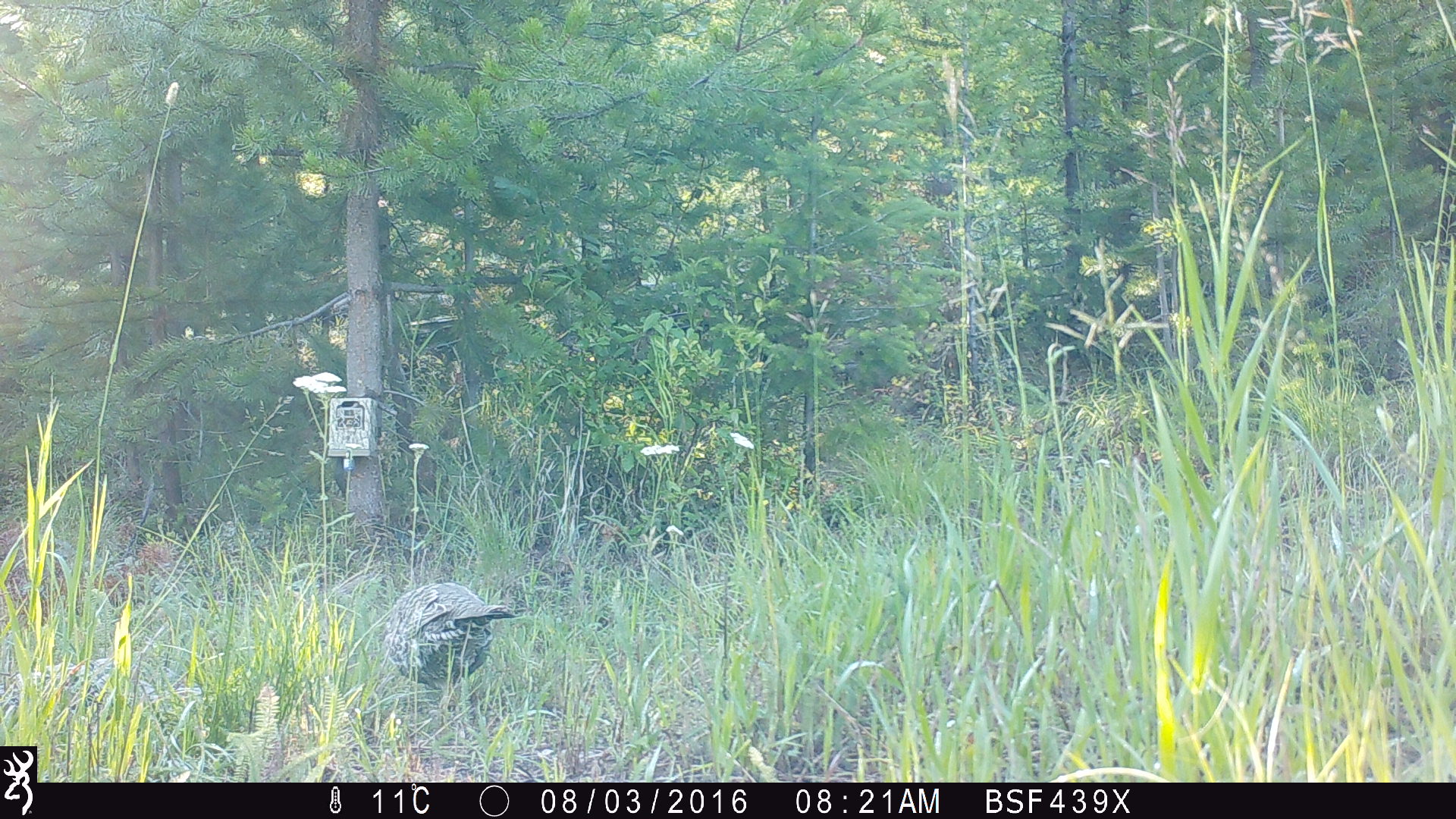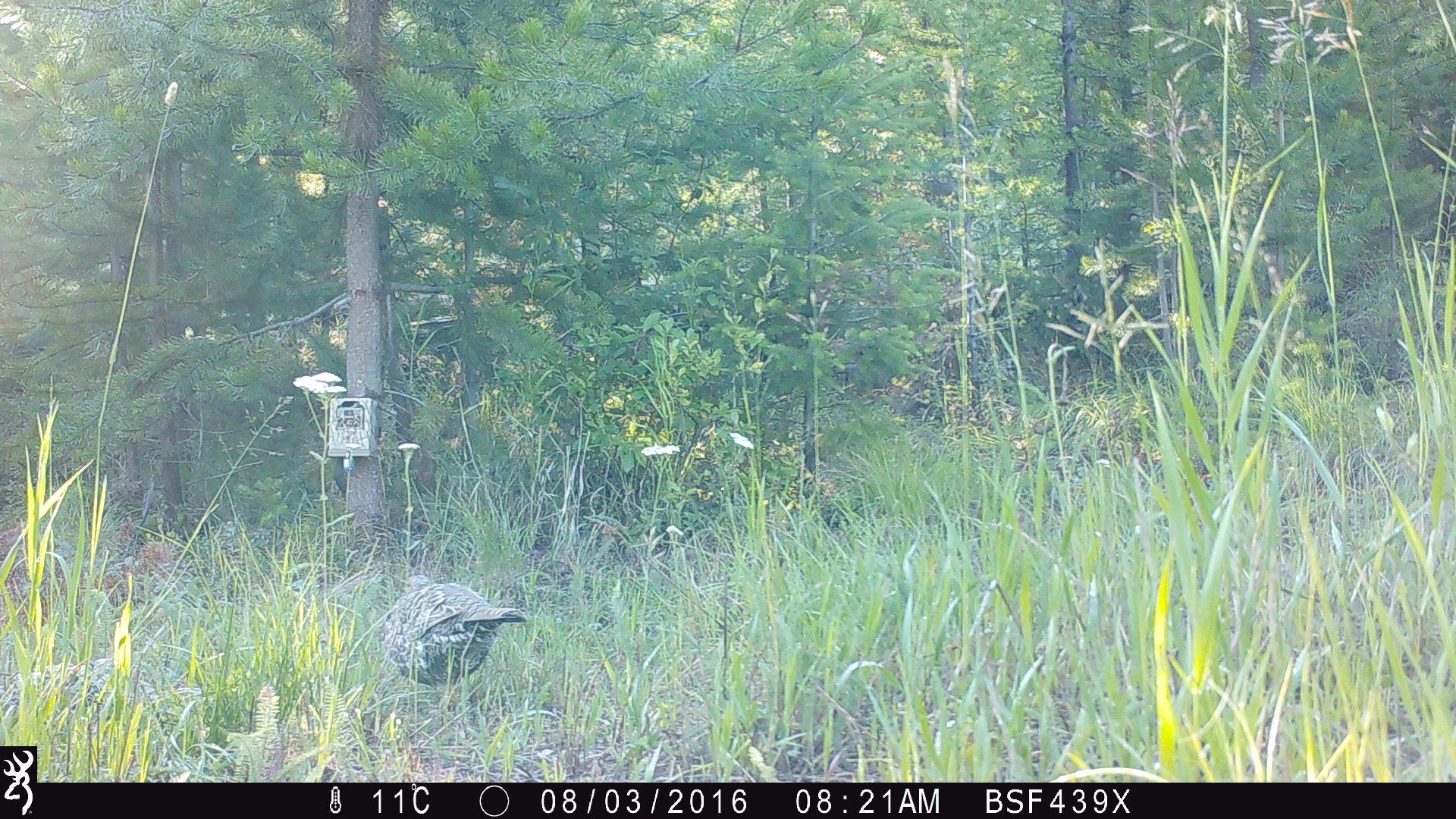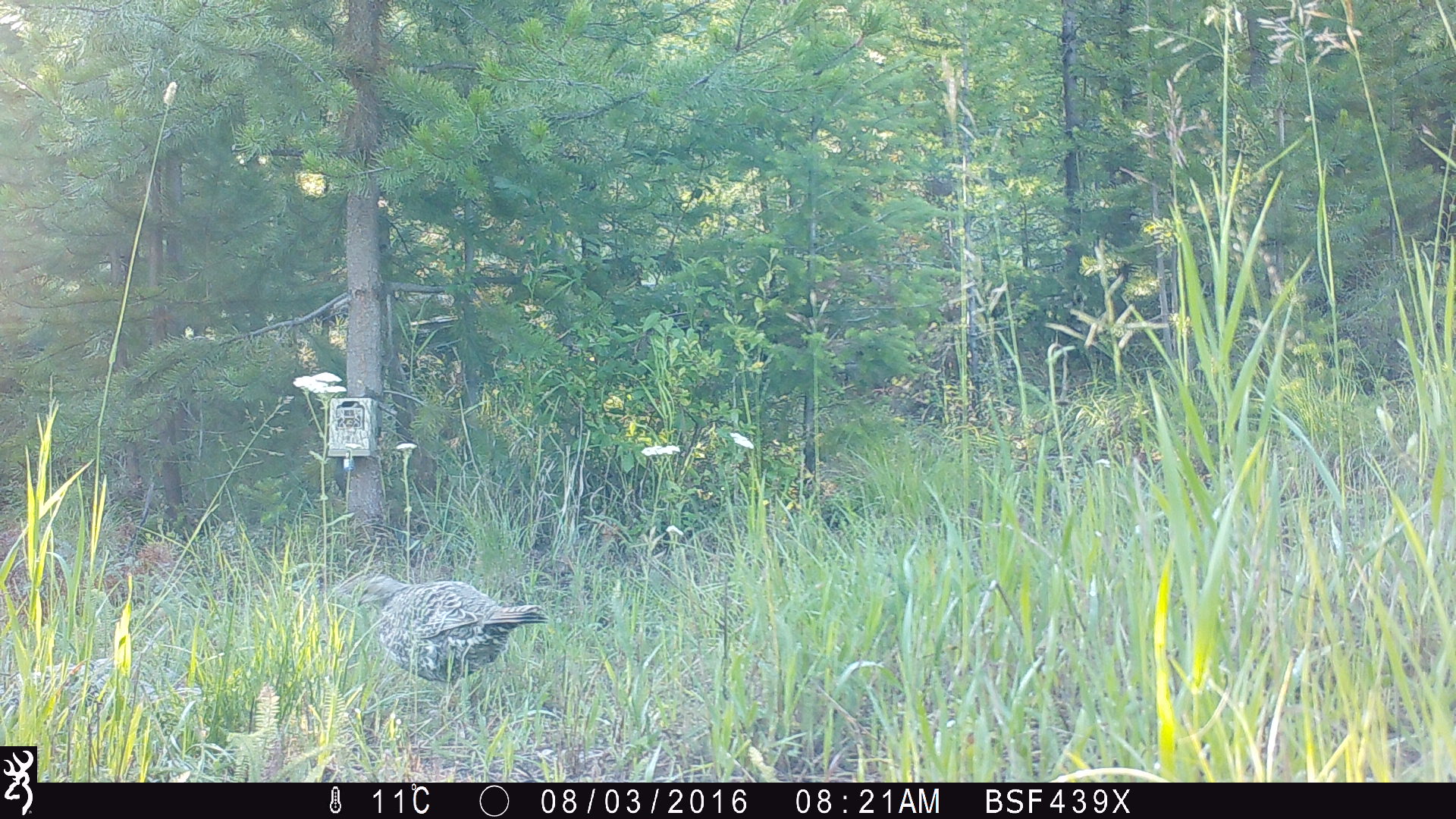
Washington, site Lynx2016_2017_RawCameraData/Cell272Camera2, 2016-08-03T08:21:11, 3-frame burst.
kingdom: Animalia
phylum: Chordata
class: Aves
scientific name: Aves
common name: birds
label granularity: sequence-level